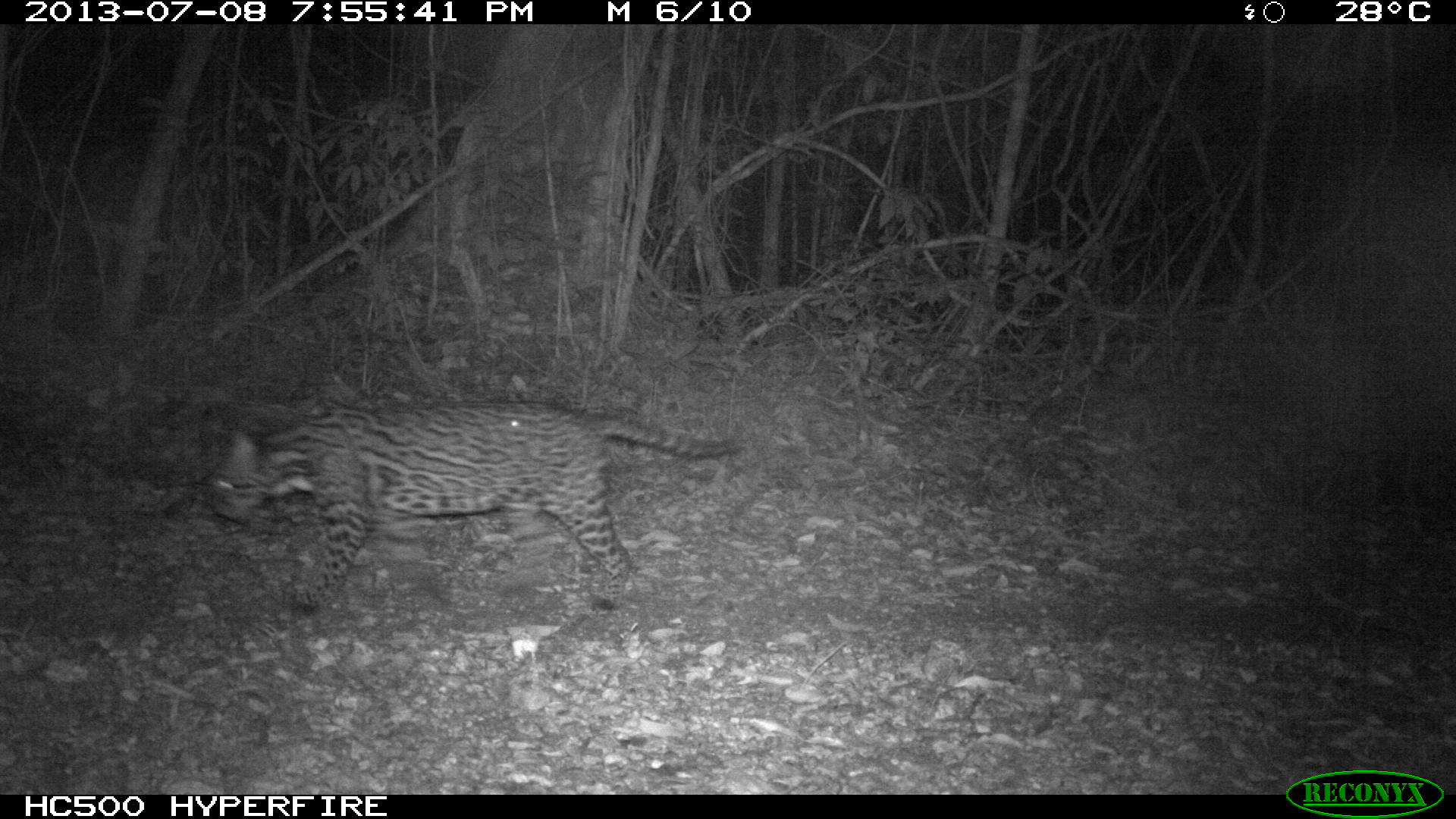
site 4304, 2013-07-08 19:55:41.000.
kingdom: Animalia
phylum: Chordata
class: Mammalia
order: Carnivora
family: Felidae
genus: Leopardus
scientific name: Leopardus pardalis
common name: ocelot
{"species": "Leopardus pardalis (ocelot)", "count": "1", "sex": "male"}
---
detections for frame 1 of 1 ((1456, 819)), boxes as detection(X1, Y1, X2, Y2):
leopardus pardalis: detection(204, 404, 741, 620)